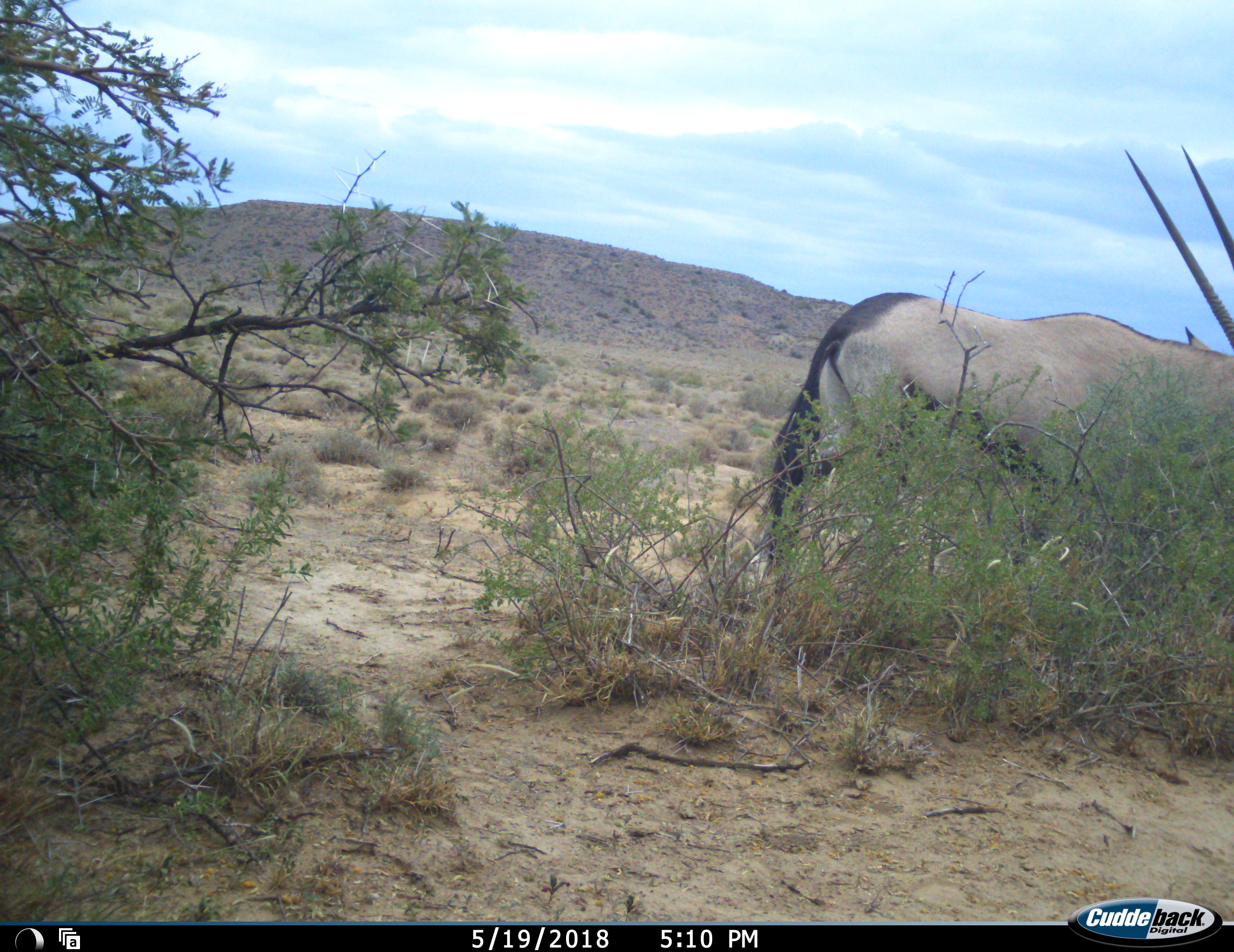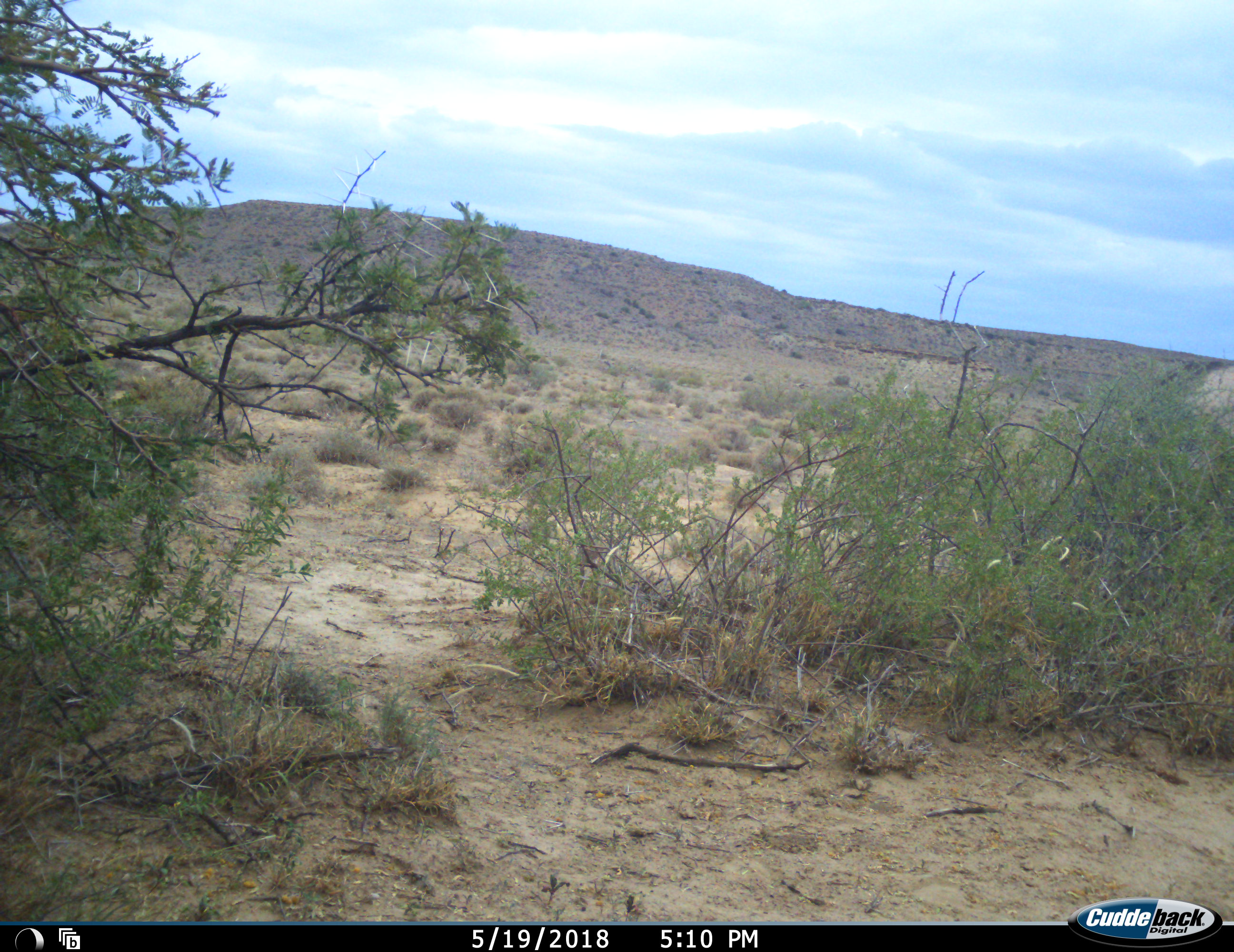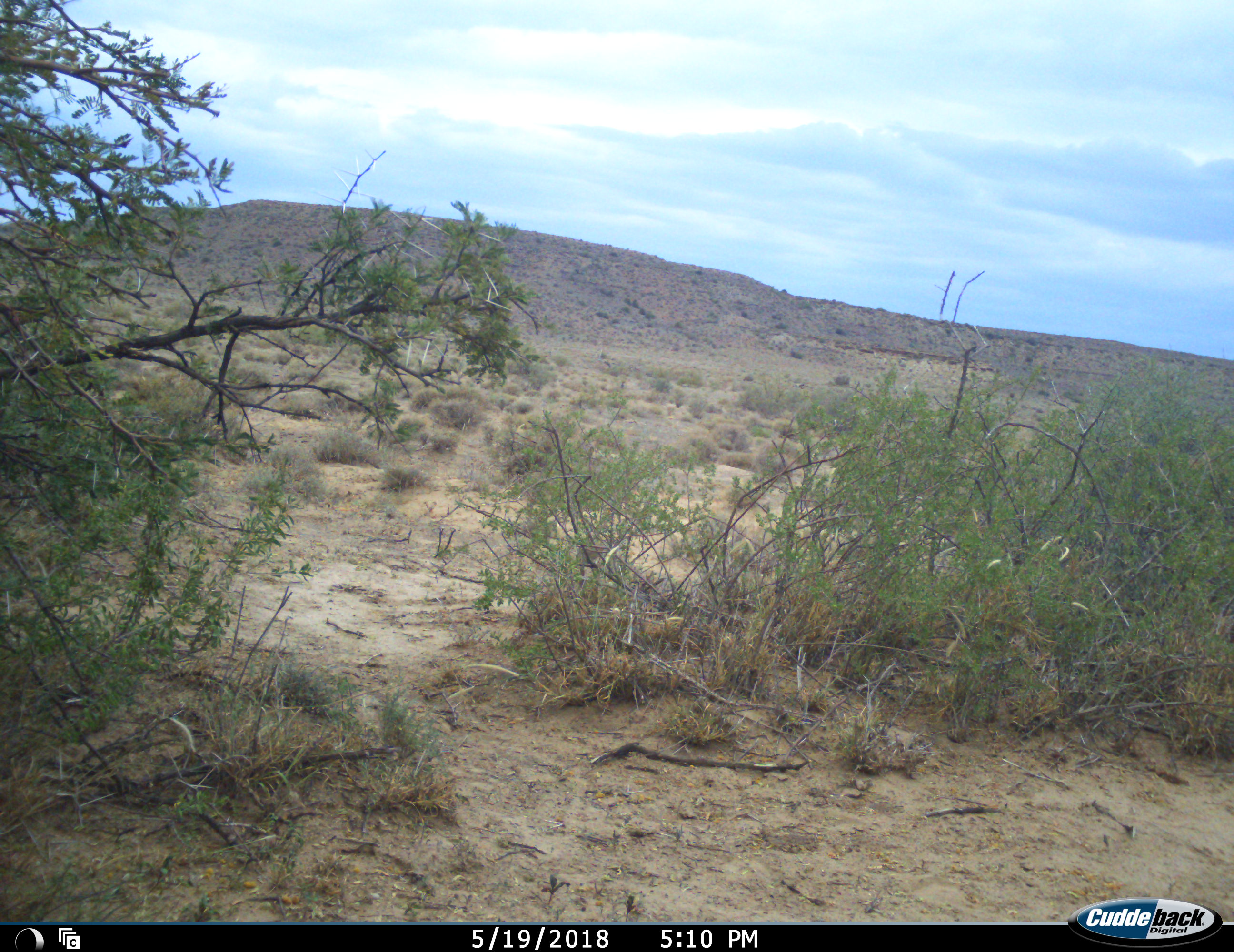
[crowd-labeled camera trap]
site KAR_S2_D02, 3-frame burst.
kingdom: Animalia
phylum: Chordata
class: Mammalia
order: Artiodactyla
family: Bovidae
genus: Oryx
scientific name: Oryx gazella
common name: gemsbok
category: oryx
Oryx (gemsbok) (Oryx gazella), count 1. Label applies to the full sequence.